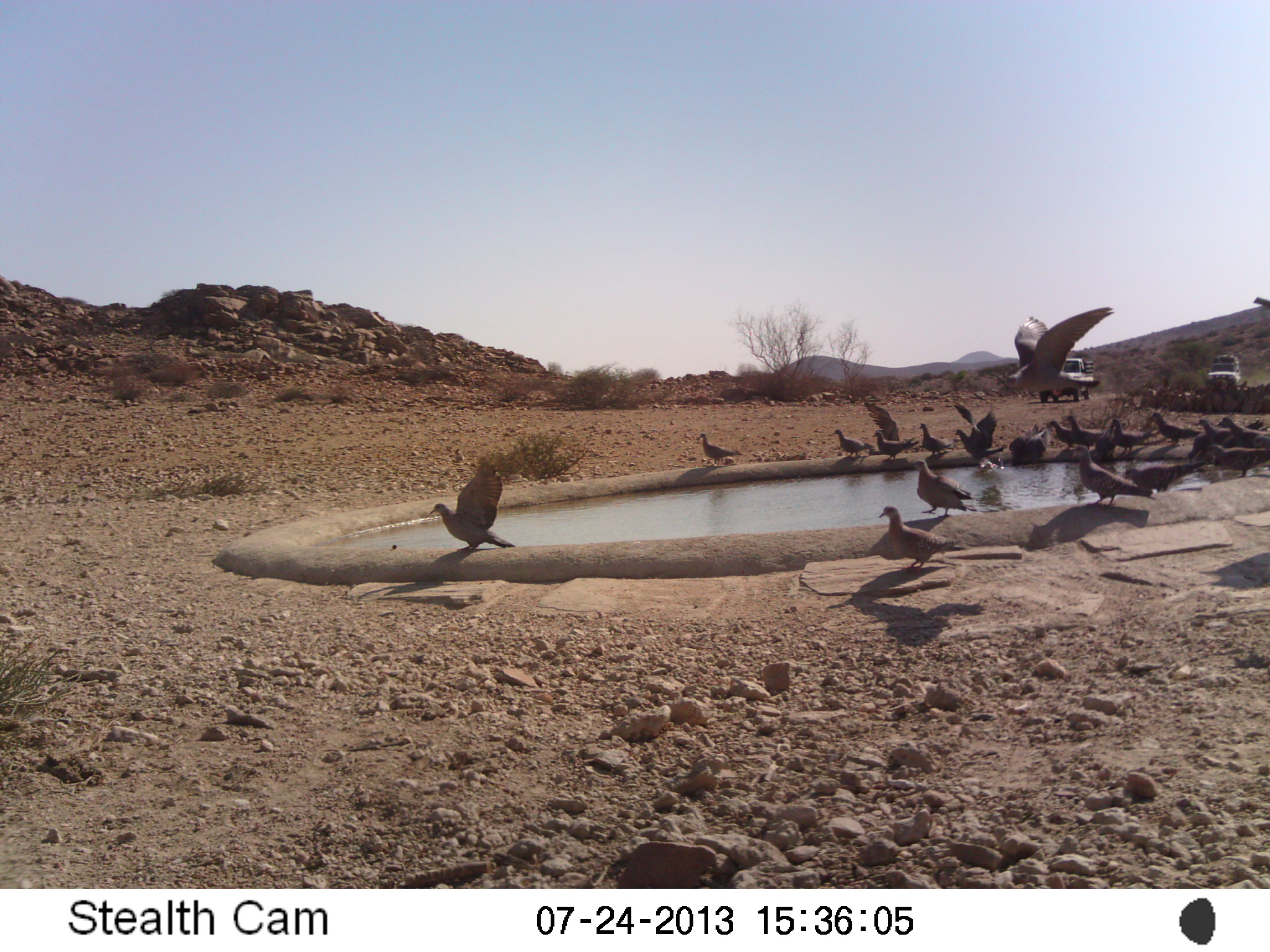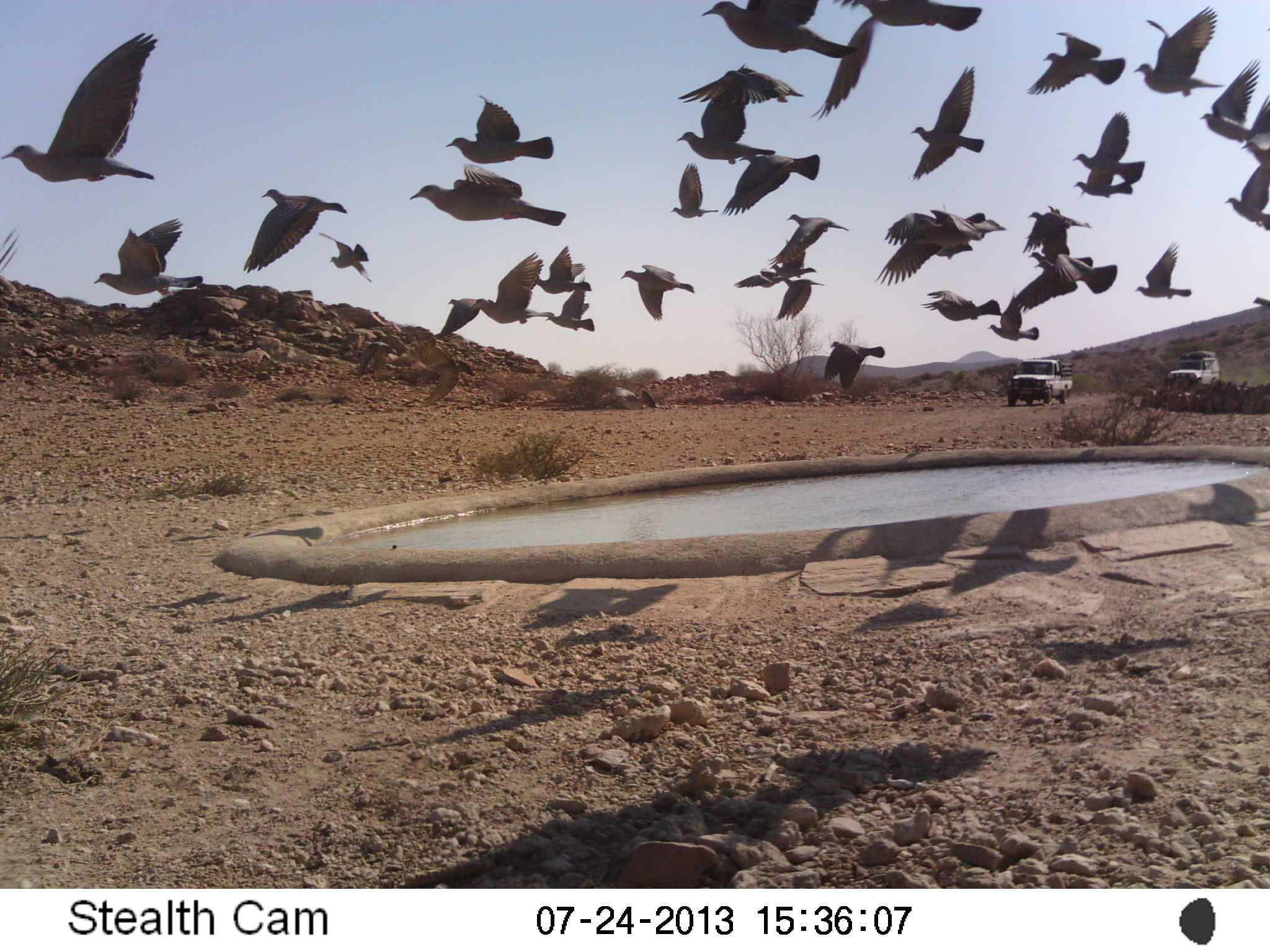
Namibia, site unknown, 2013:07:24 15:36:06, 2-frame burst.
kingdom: Animalia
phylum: Chordata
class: Aves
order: Columbiformes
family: Columbidae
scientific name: Columbidae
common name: pigeons and doves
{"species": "Columbidae (pigeons and doves)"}